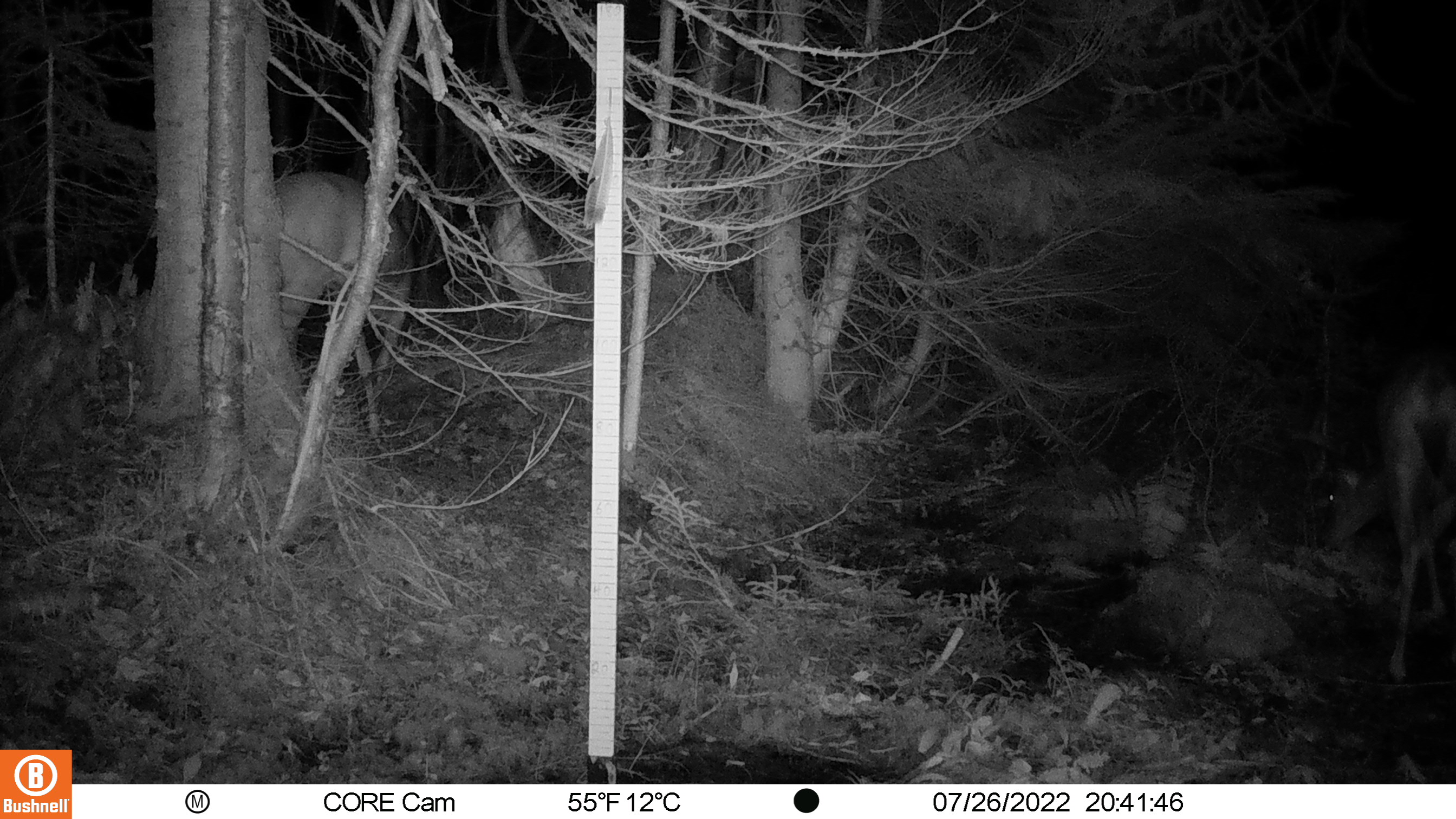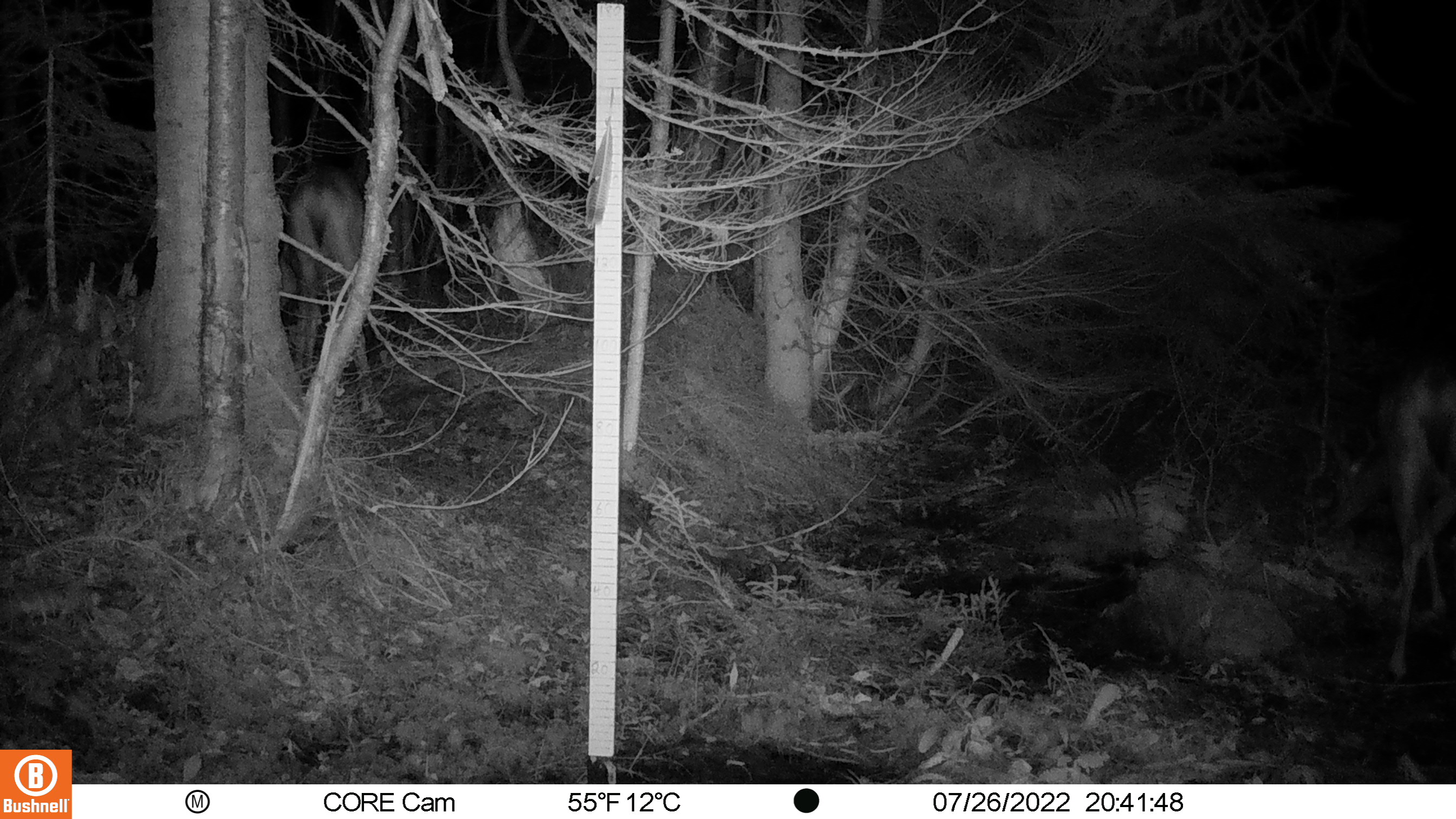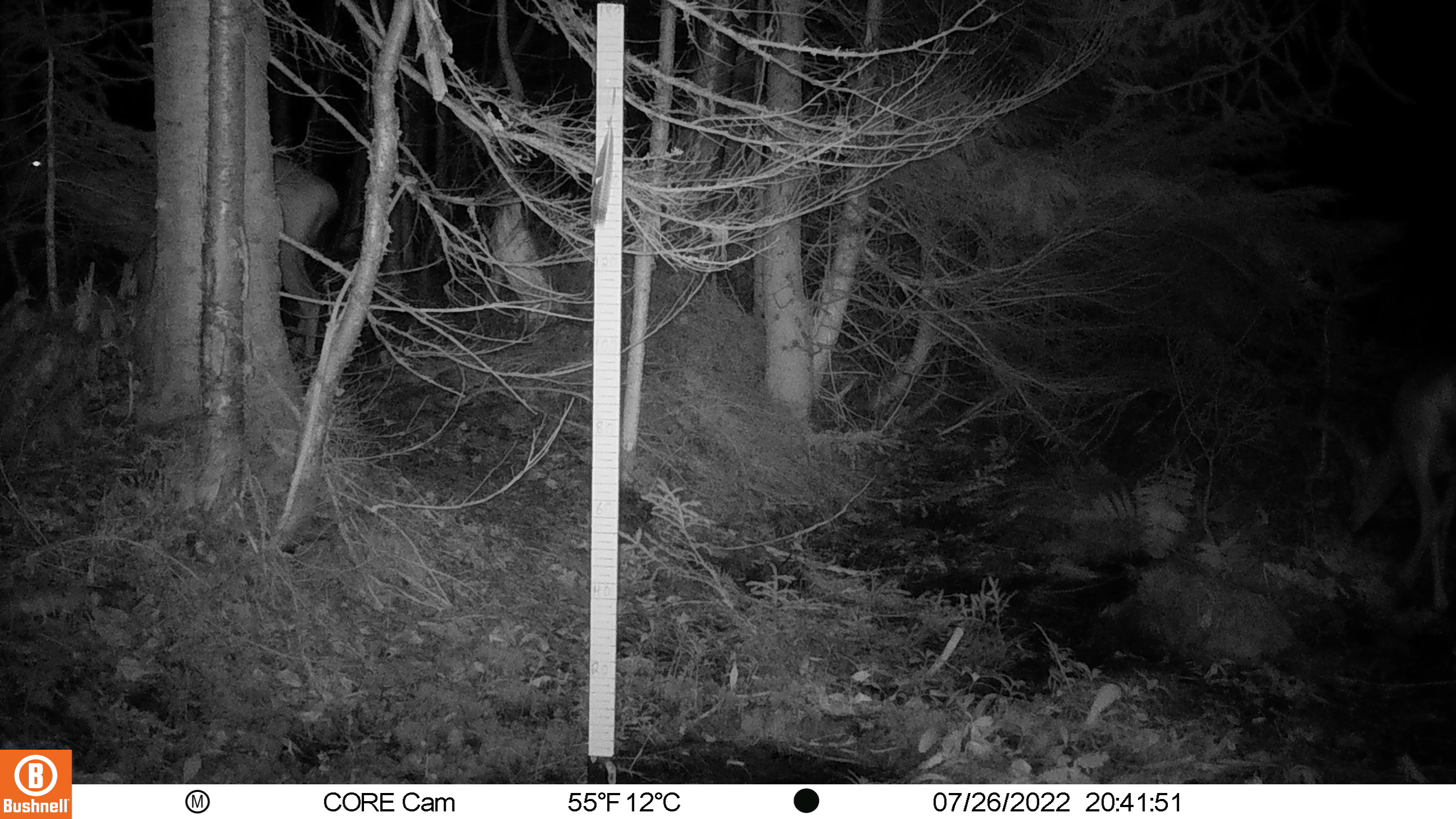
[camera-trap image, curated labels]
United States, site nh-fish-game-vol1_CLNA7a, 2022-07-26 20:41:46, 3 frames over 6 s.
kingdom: Animalia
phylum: Chordata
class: Mammalia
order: Artiodactyla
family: Cervidae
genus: Odocoileus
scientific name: Odocoileus virginianus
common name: white-tailed deer